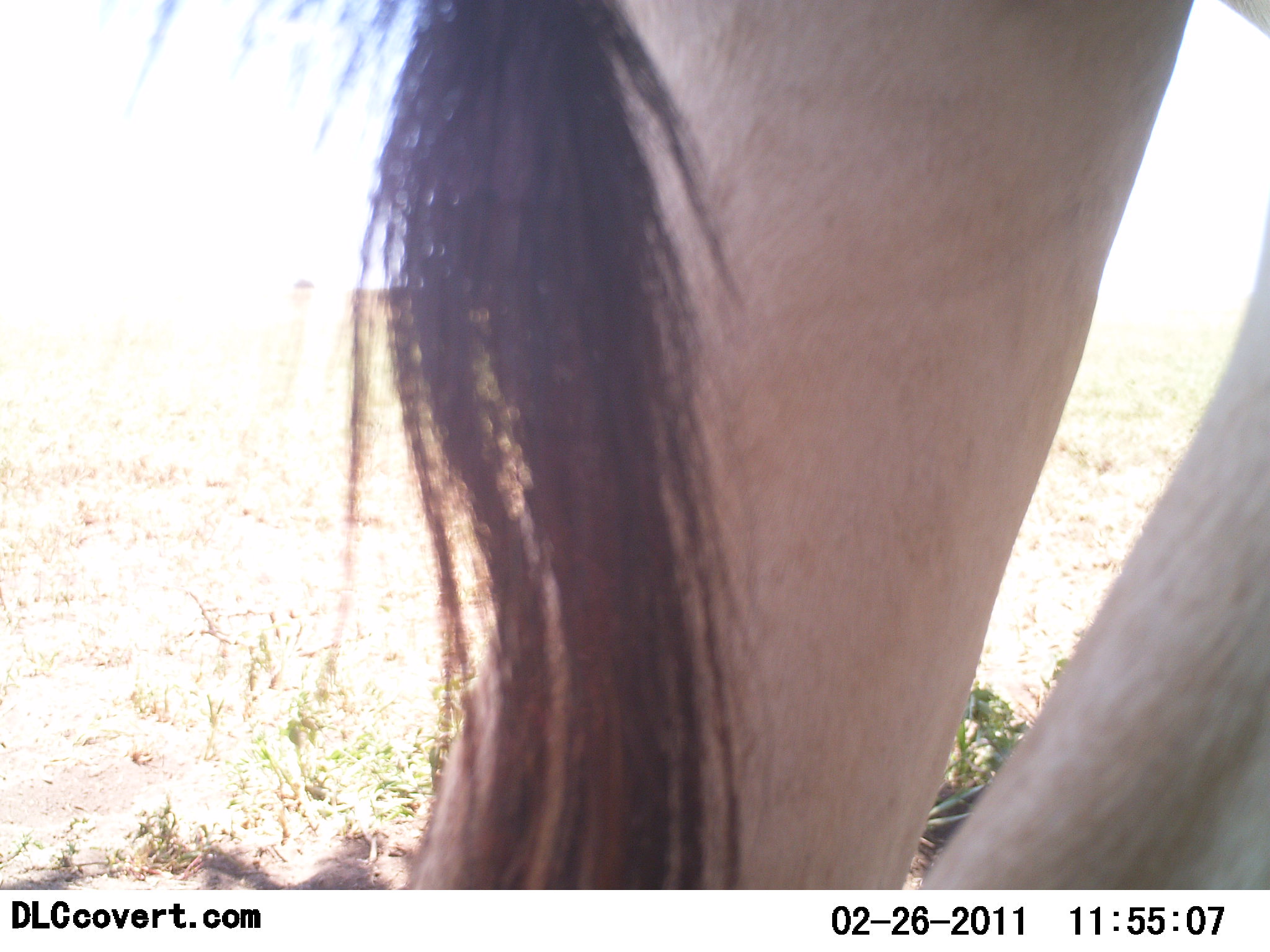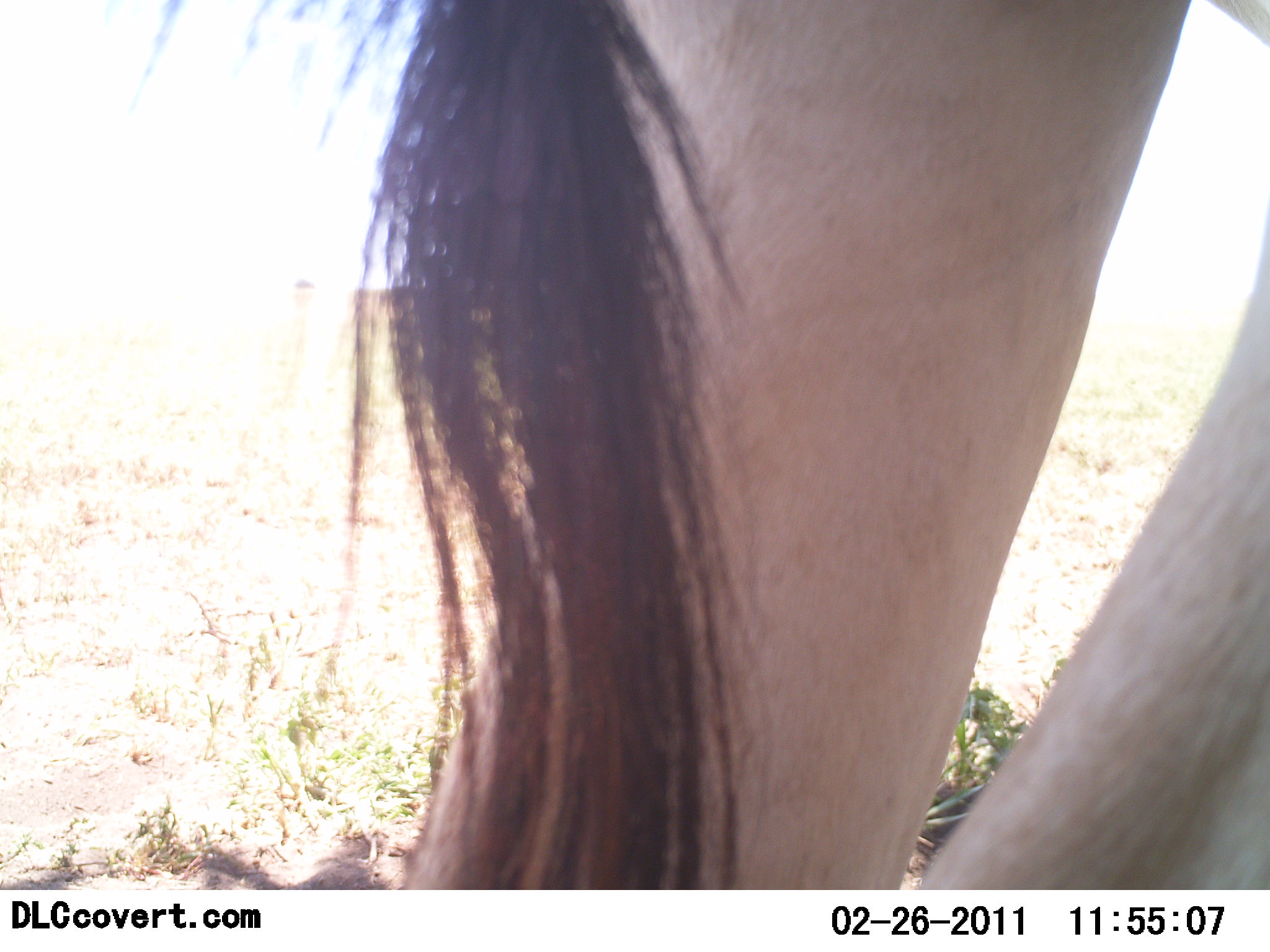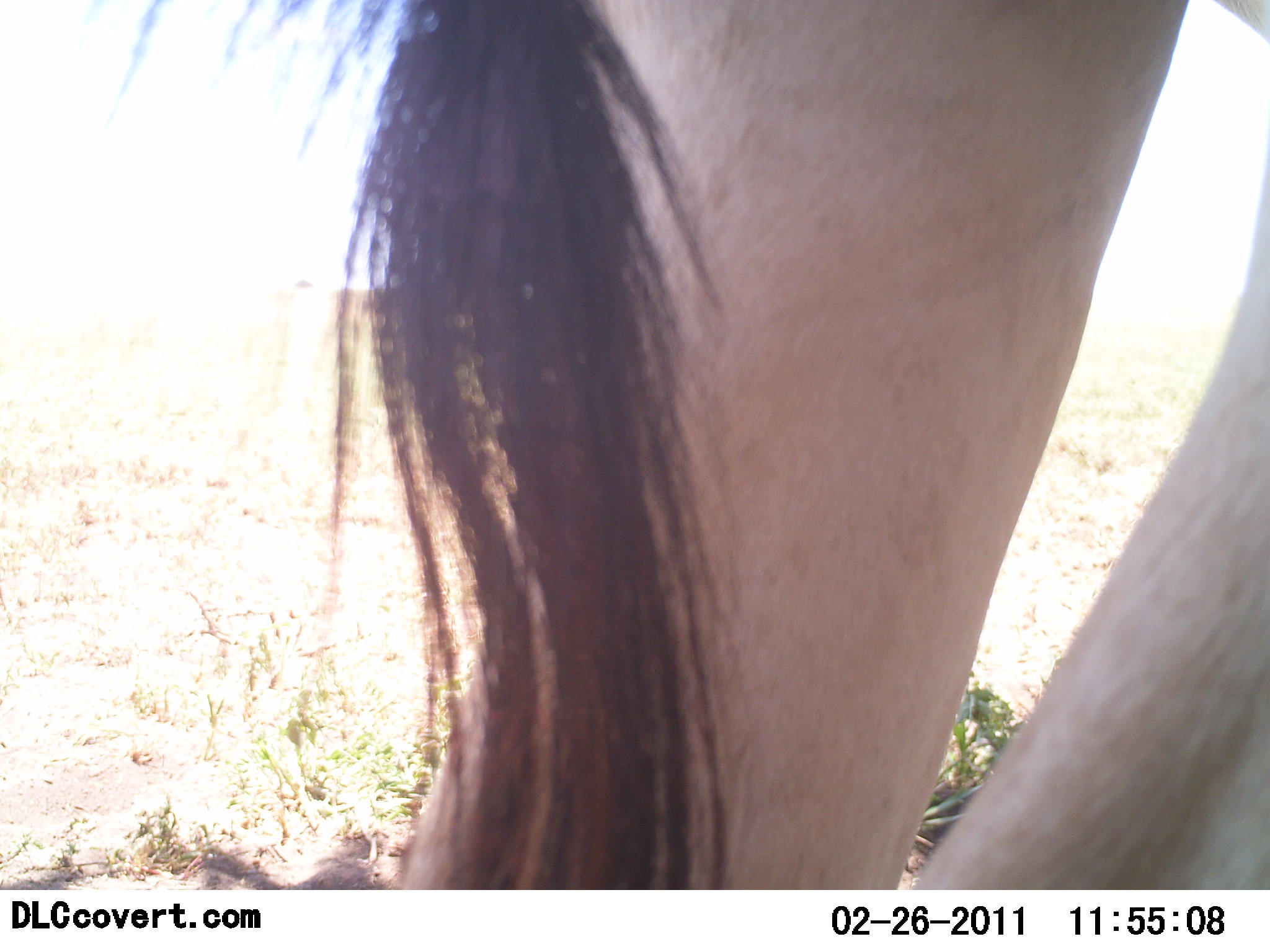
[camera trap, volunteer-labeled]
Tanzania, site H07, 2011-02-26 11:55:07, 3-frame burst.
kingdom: Animalia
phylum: Chordata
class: Mammalia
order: Artiodactyla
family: Bovidae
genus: Alcelaphus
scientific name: Alcelaphus buselaphus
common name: hartebeest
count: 1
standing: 100%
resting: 0%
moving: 0%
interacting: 0%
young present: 0%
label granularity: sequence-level